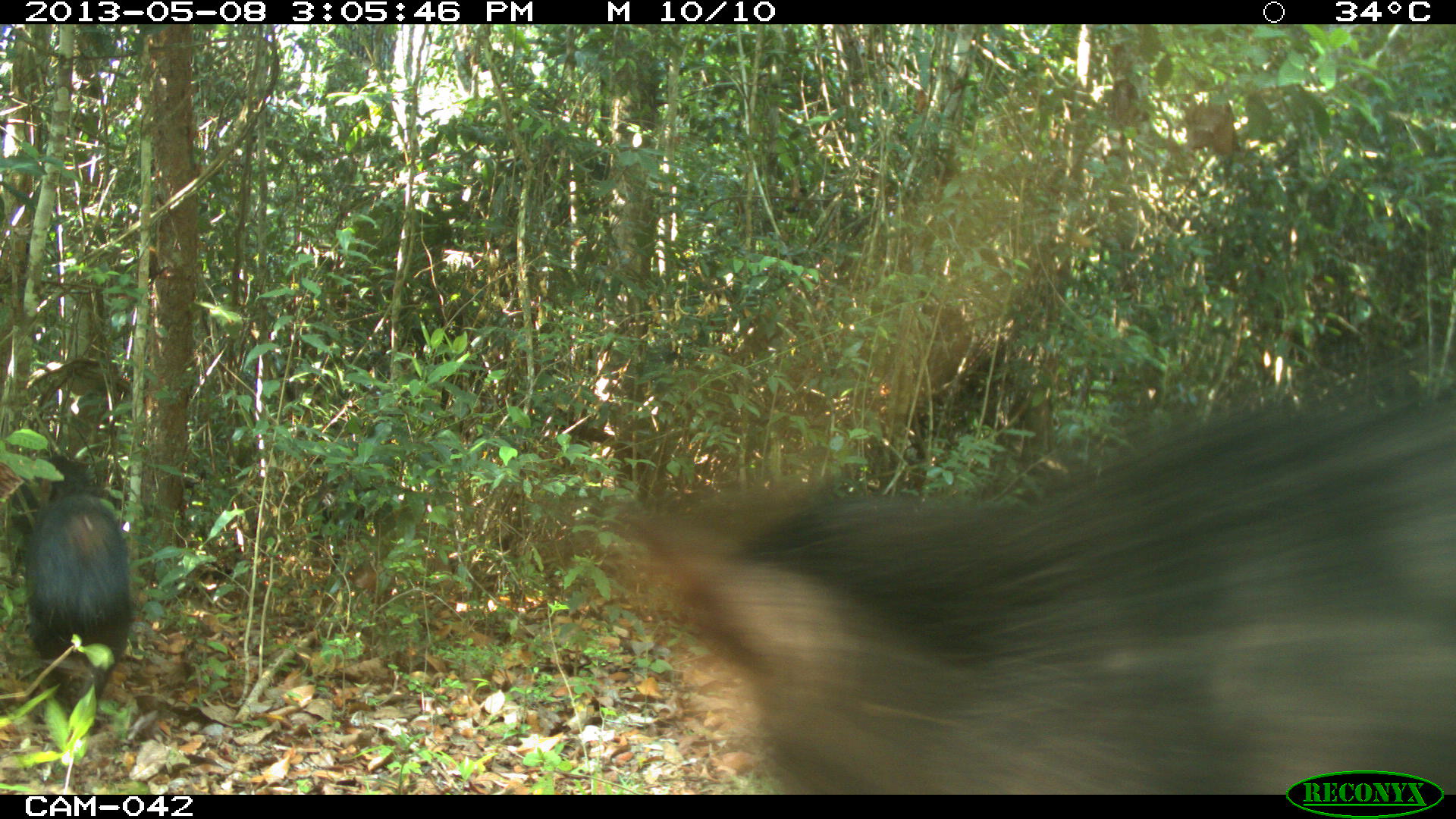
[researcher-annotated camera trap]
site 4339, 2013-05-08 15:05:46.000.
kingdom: Animalia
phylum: Chordata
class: Mammalia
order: Artiodactyla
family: Tayassuidae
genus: Tayassu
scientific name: Tayassu pecari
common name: white-lipped peccary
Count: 32.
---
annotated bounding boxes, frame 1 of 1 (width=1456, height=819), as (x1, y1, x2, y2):
tayassu pecari: (612, 368, 1456, 794); (23, 491, 132, 723)